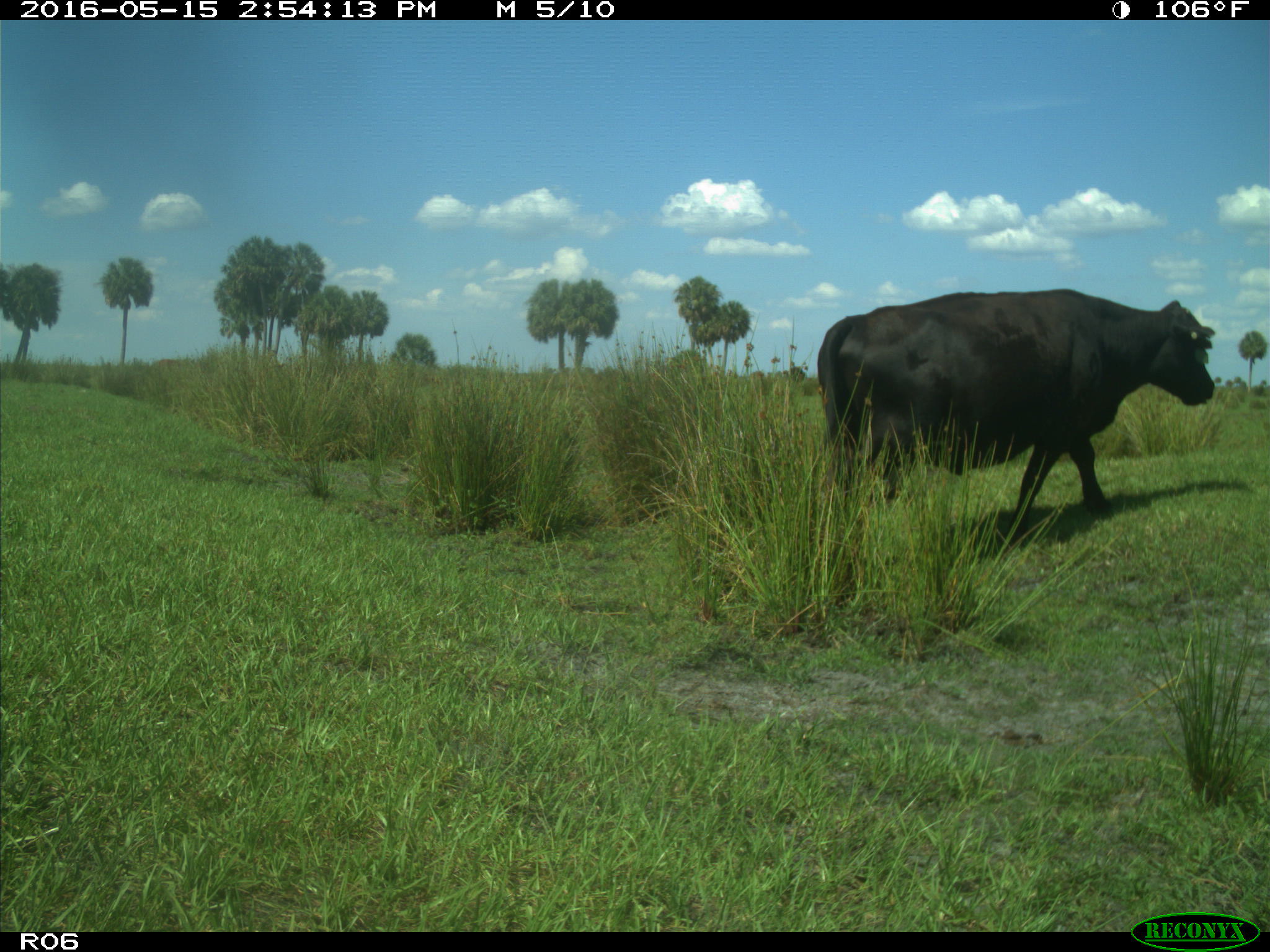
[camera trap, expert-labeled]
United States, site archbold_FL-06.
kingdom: Animalia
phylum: Chordata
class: Mammalia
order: Artiodactyla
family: Bovidae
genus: Bos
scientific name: Bos taurus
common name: domestic cow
Bos taurus (domestic cow).